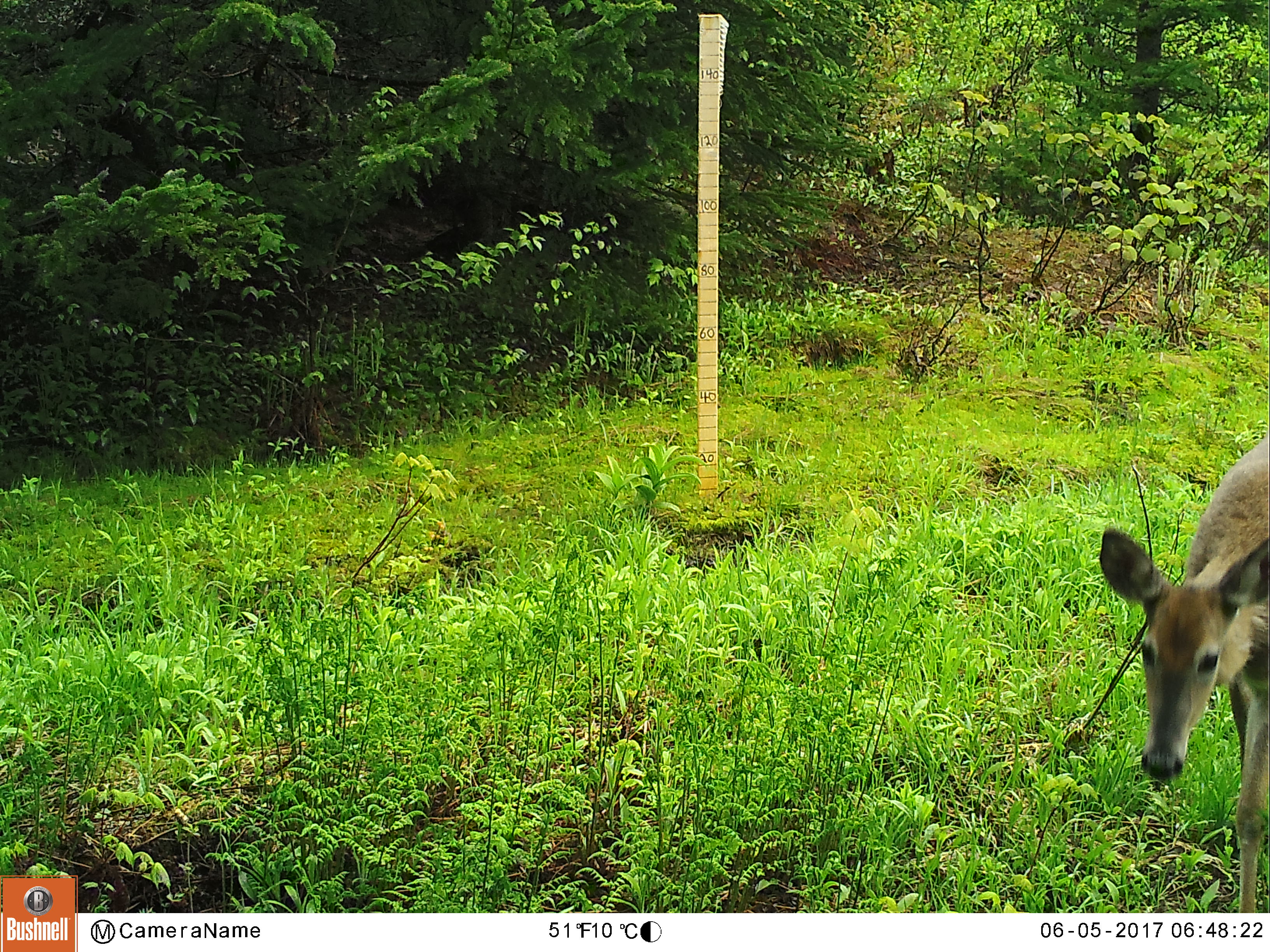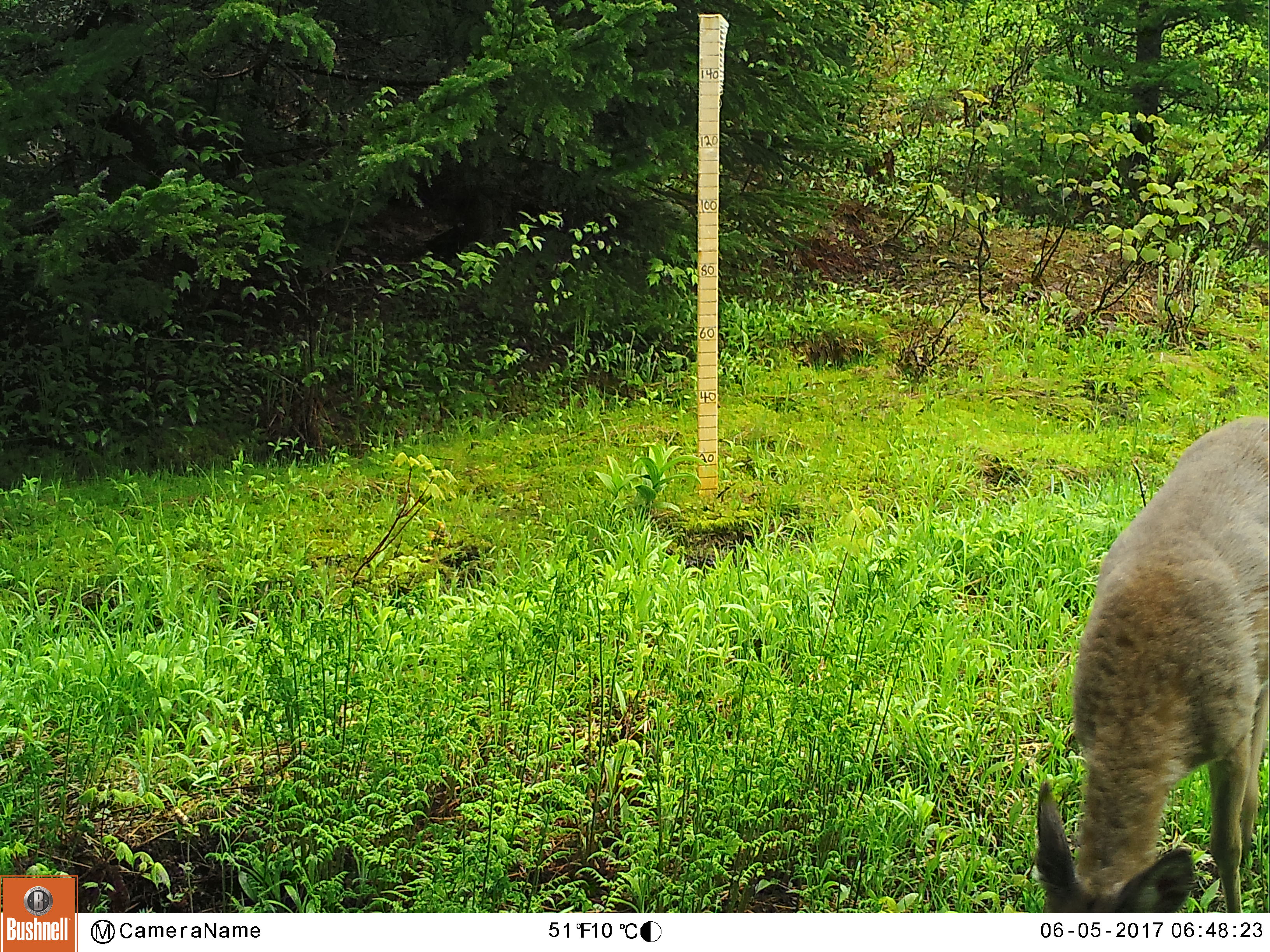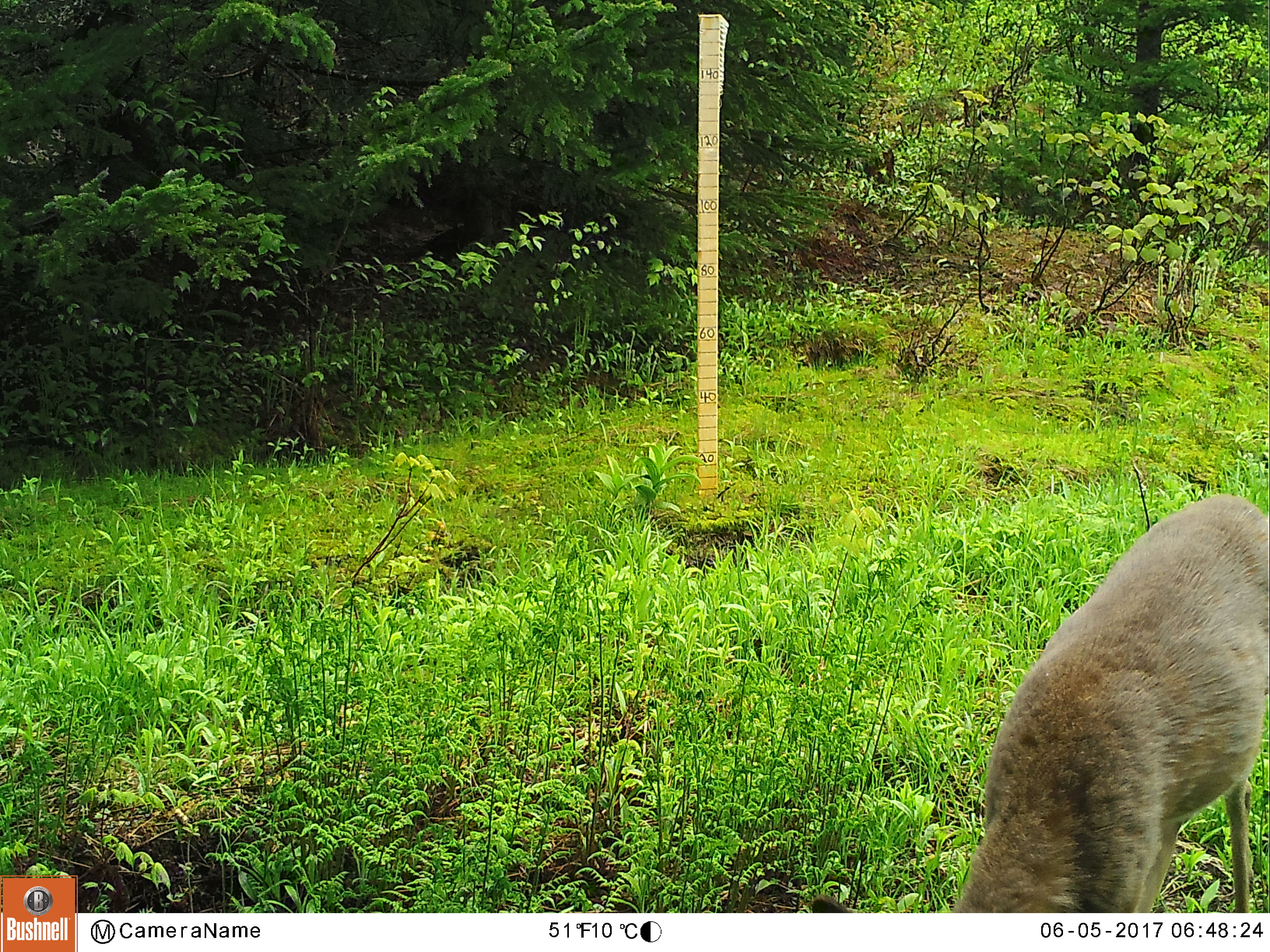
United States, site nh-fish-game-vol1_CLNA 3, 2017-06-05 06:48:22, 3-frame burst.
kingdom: Animalia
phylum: Chordata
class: Mammalia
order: Artiodactyla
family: Cervidae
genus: Odocoileus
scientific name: Odocoileus virginianus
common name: white-tailed deer